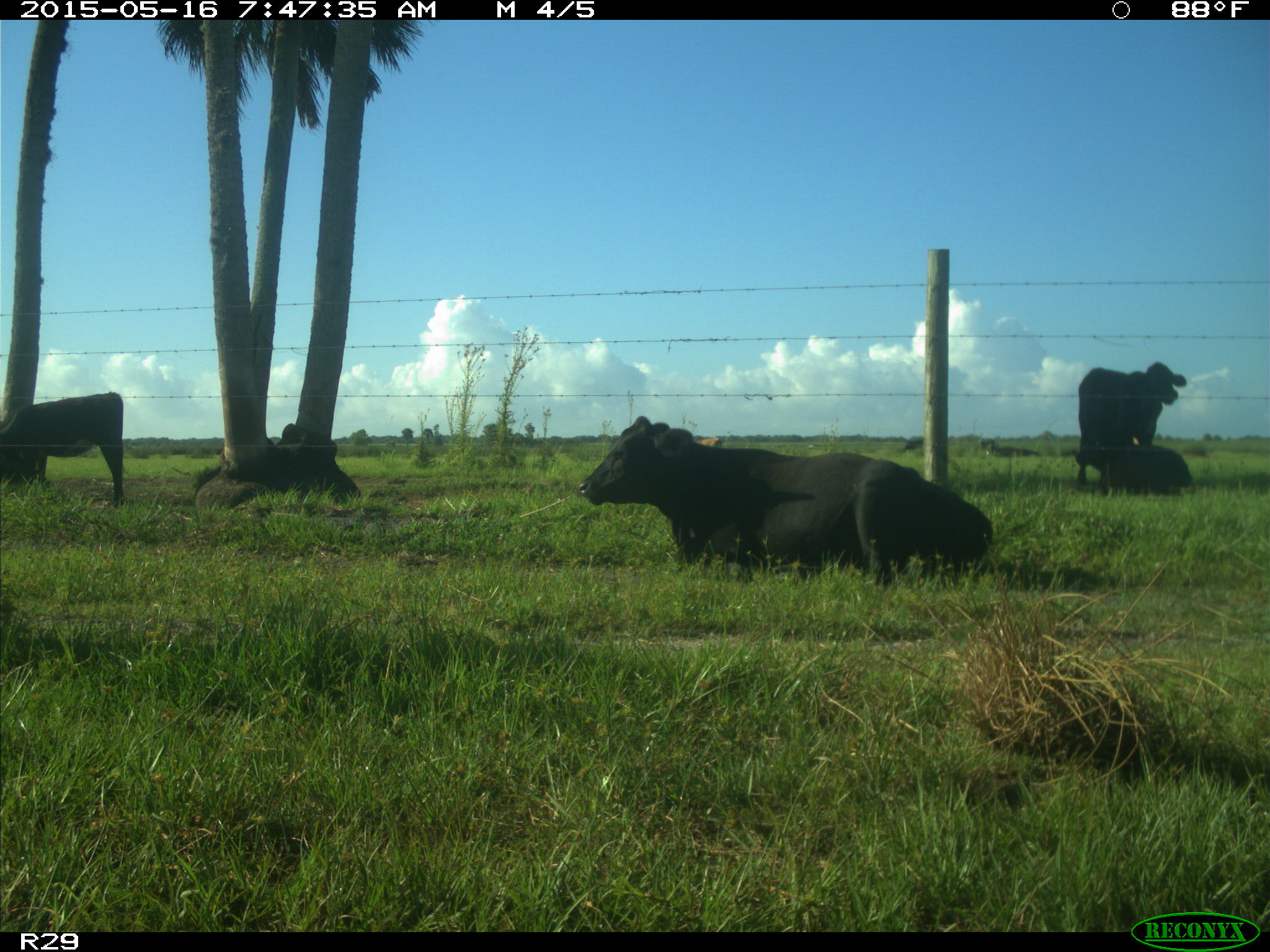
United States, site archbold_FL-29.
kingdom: Animalia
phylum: Chordata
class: Mammalia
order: Artiodactyla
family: Bovidae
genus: Bos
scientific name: Bos taurus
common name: domestic cow